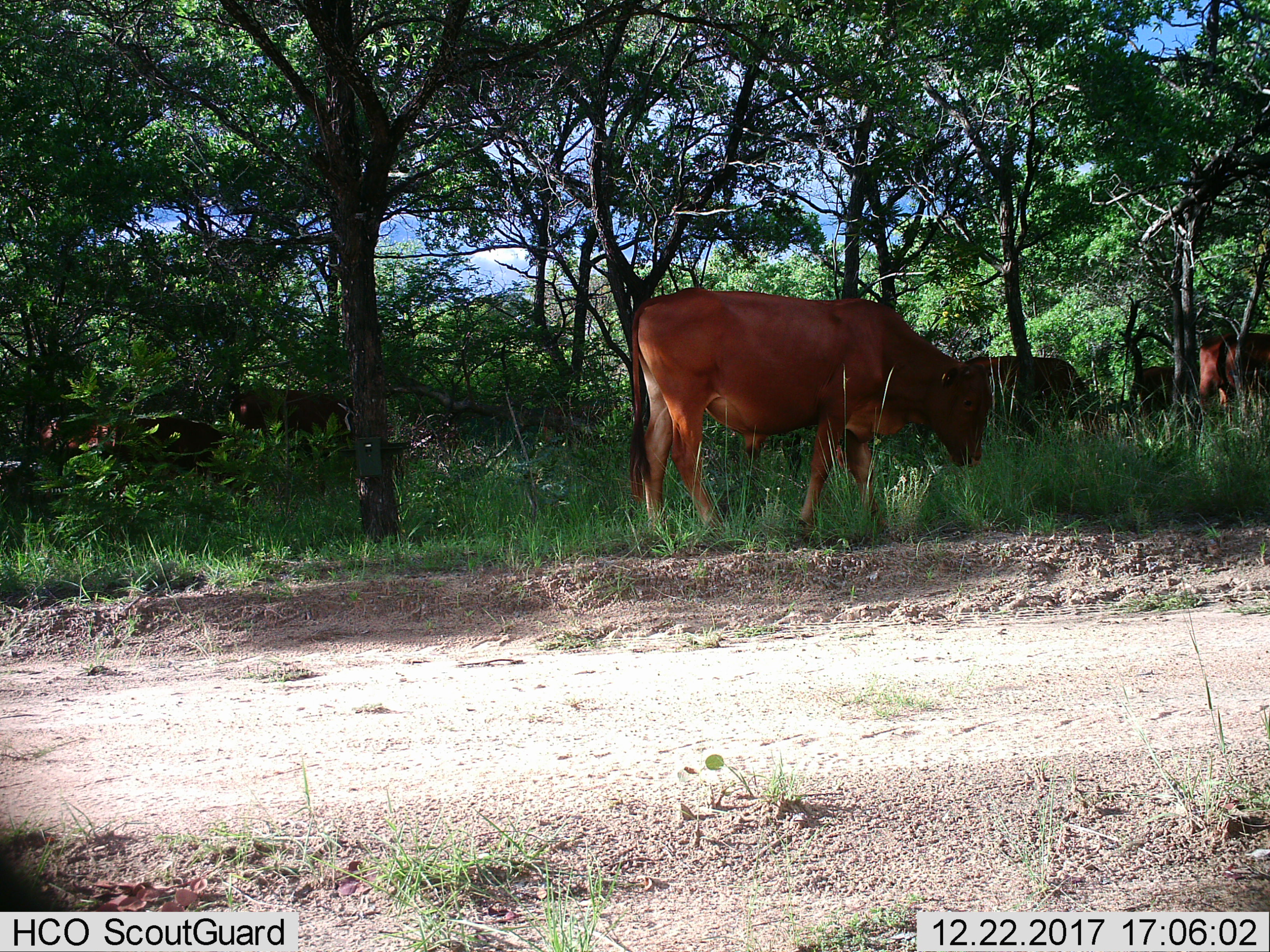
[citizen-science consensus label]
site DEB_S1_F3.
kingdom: Animalia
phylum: Chordata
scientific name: Vertebrata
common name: domestic animal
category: domesticanimal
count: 5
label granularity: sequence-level